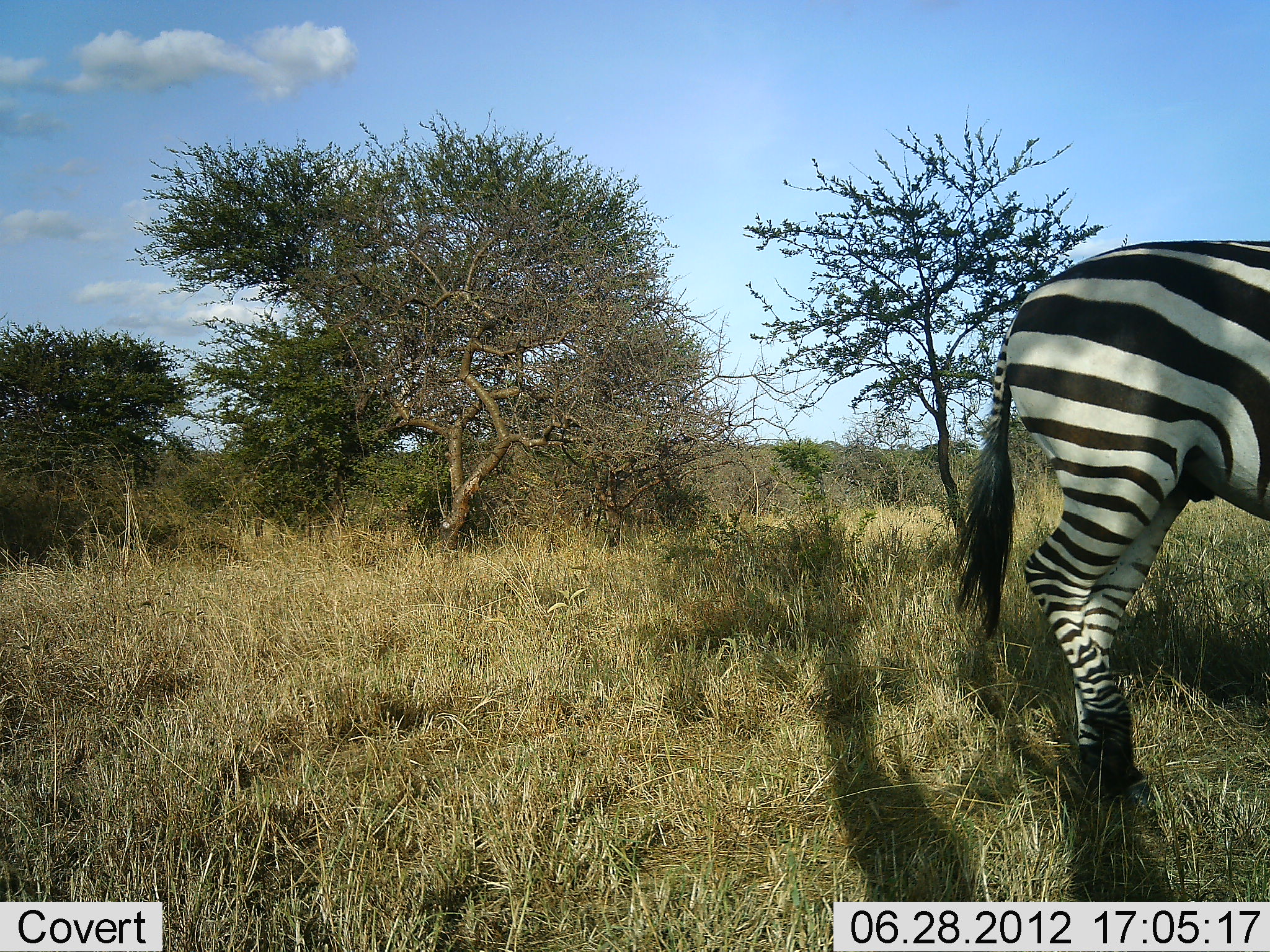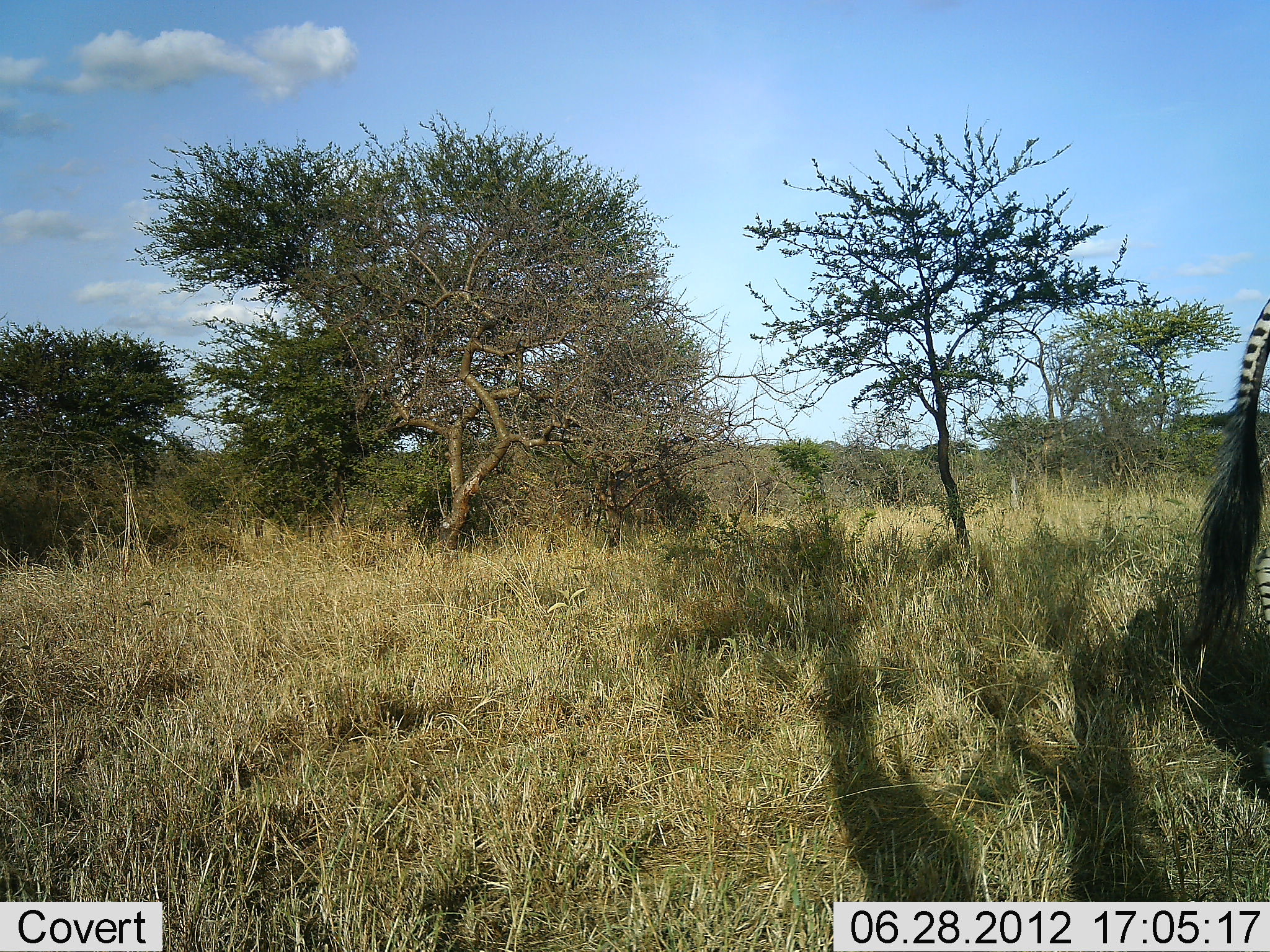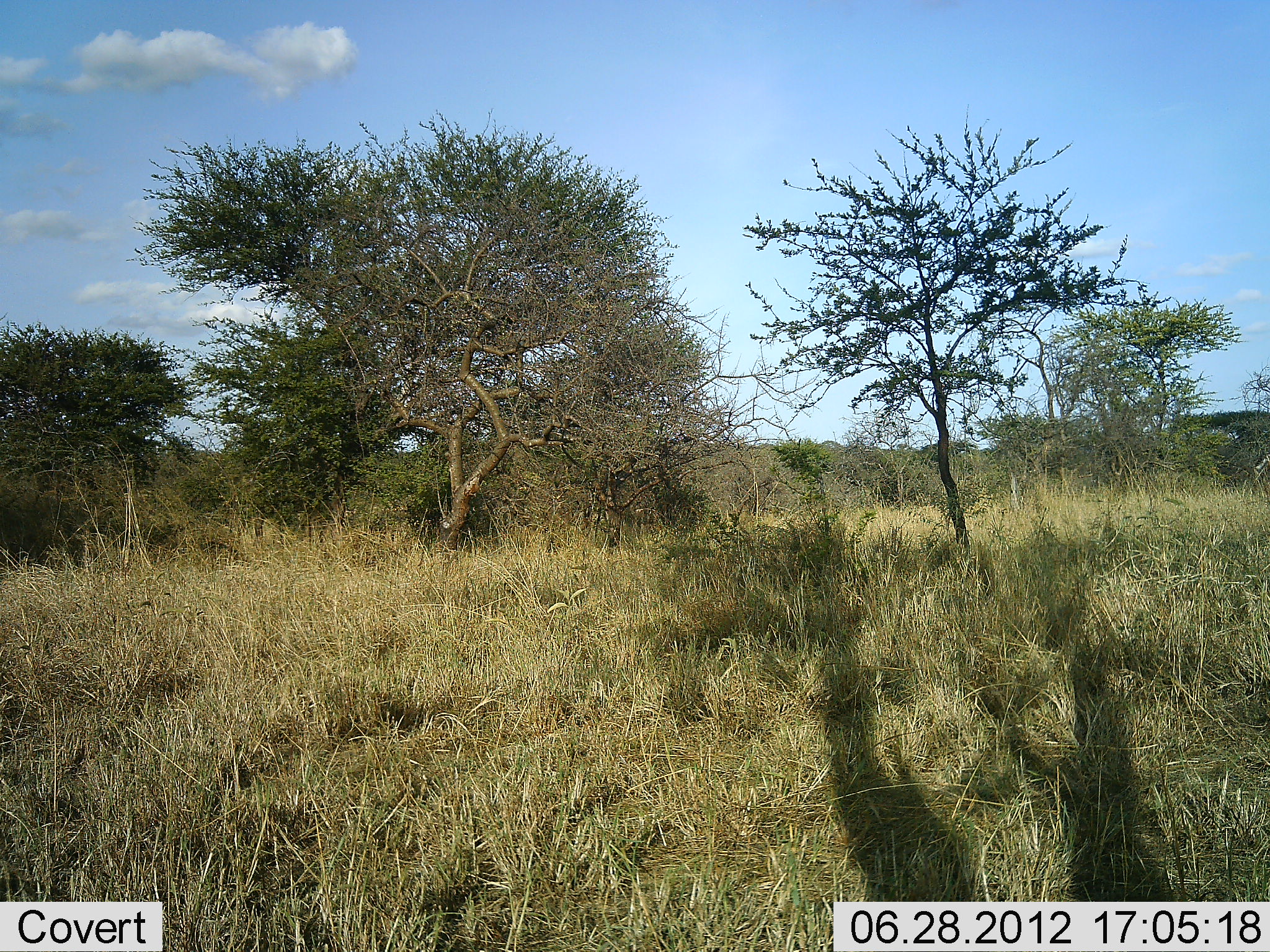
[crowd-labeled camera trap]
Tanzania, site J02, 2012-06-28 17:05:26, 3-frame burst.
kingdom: Animalia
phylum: Chordata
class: Mammalia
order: Perissodactyla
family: Equidae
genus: Equus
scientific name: Equus quagga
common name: plains zebra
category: zebra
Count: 1.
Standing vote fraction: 10%.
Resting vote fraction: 0%.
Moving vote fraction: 100%.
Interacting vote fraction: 0%.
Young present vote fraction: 0%.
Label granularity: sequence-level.